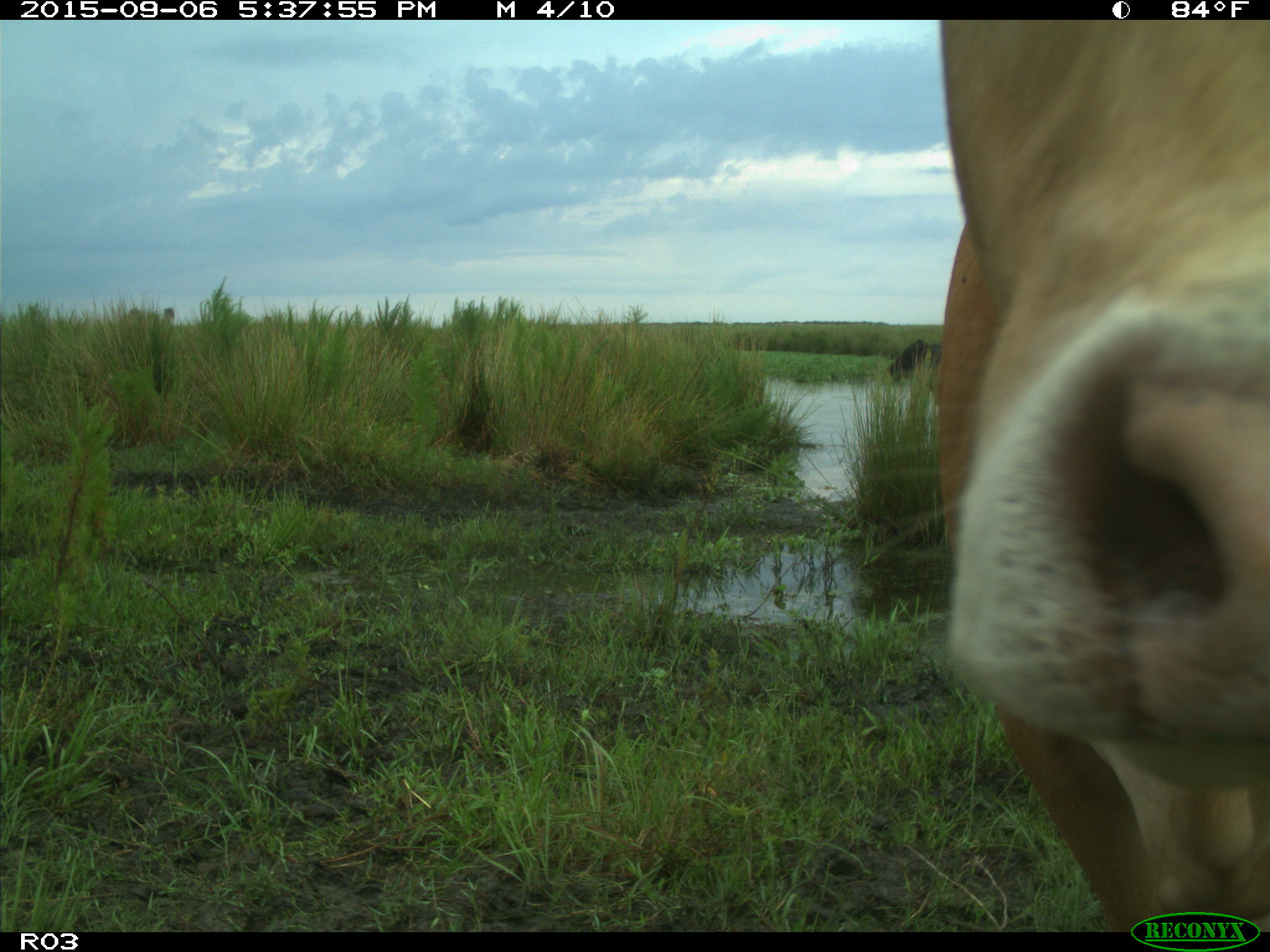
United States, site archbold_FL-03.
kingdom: Animalia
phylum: Chordata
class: Mammalia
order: Artiodactyla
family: Bovidae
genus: Bos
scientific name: Bos taurus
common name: domestic cow